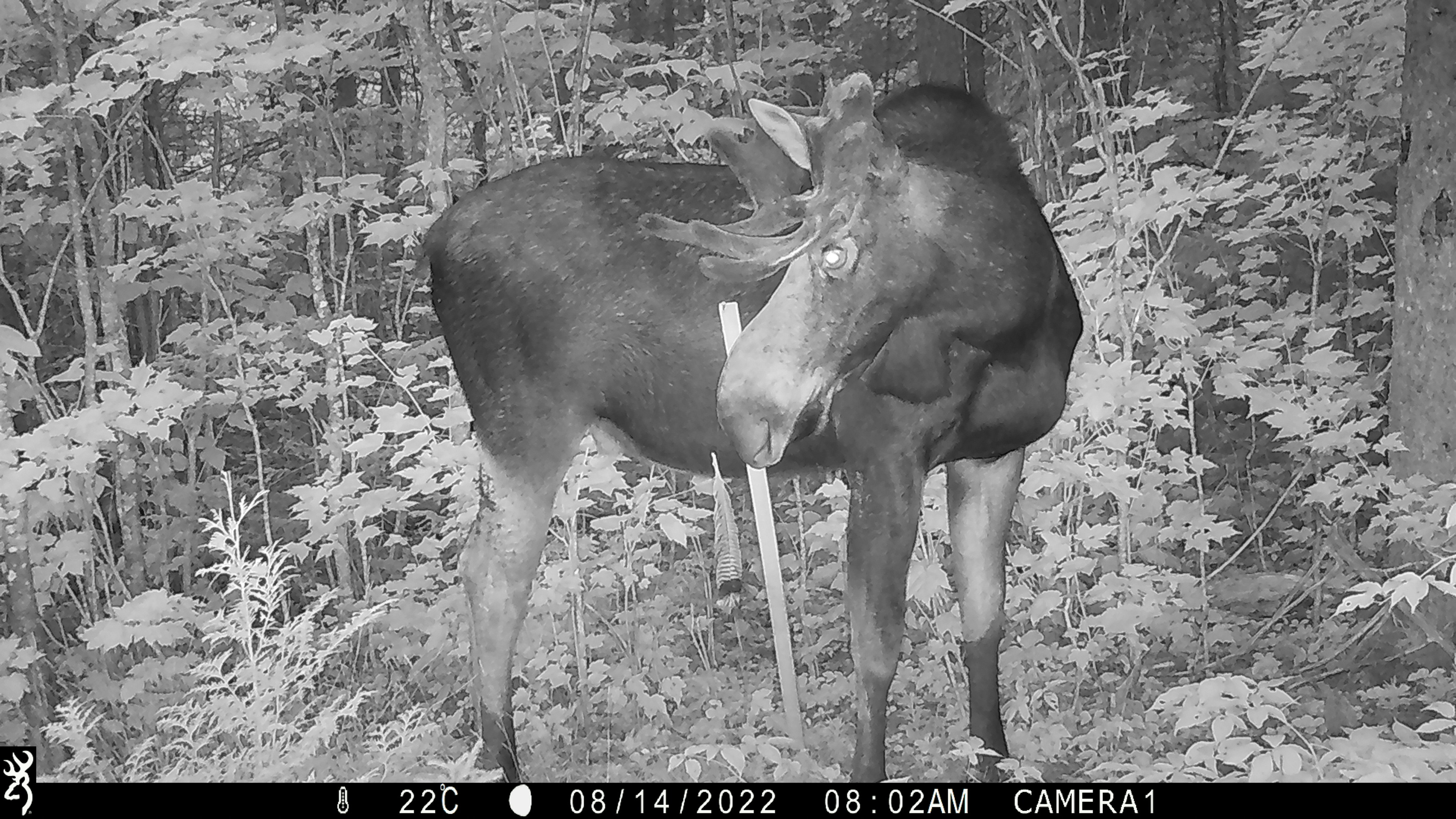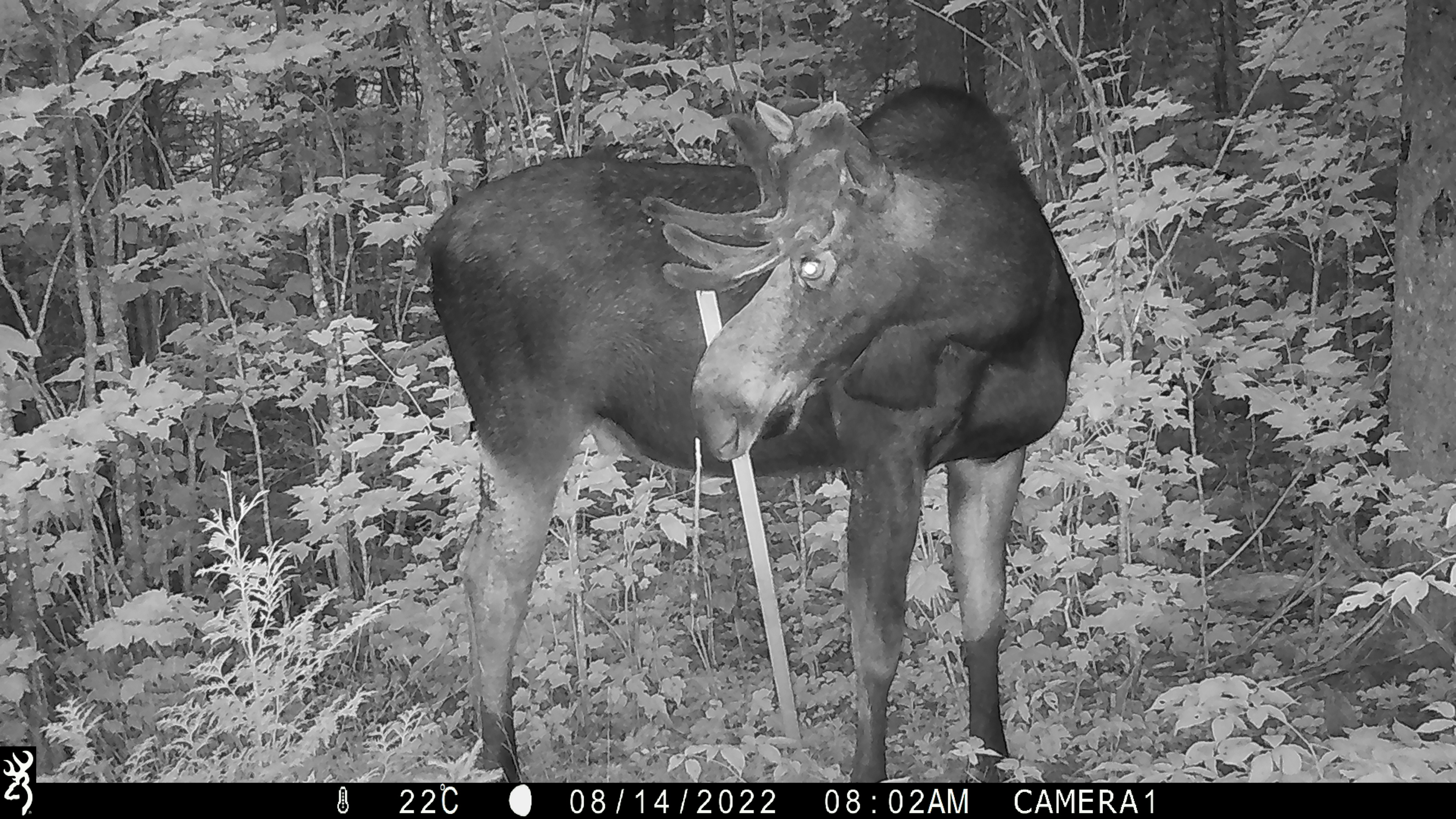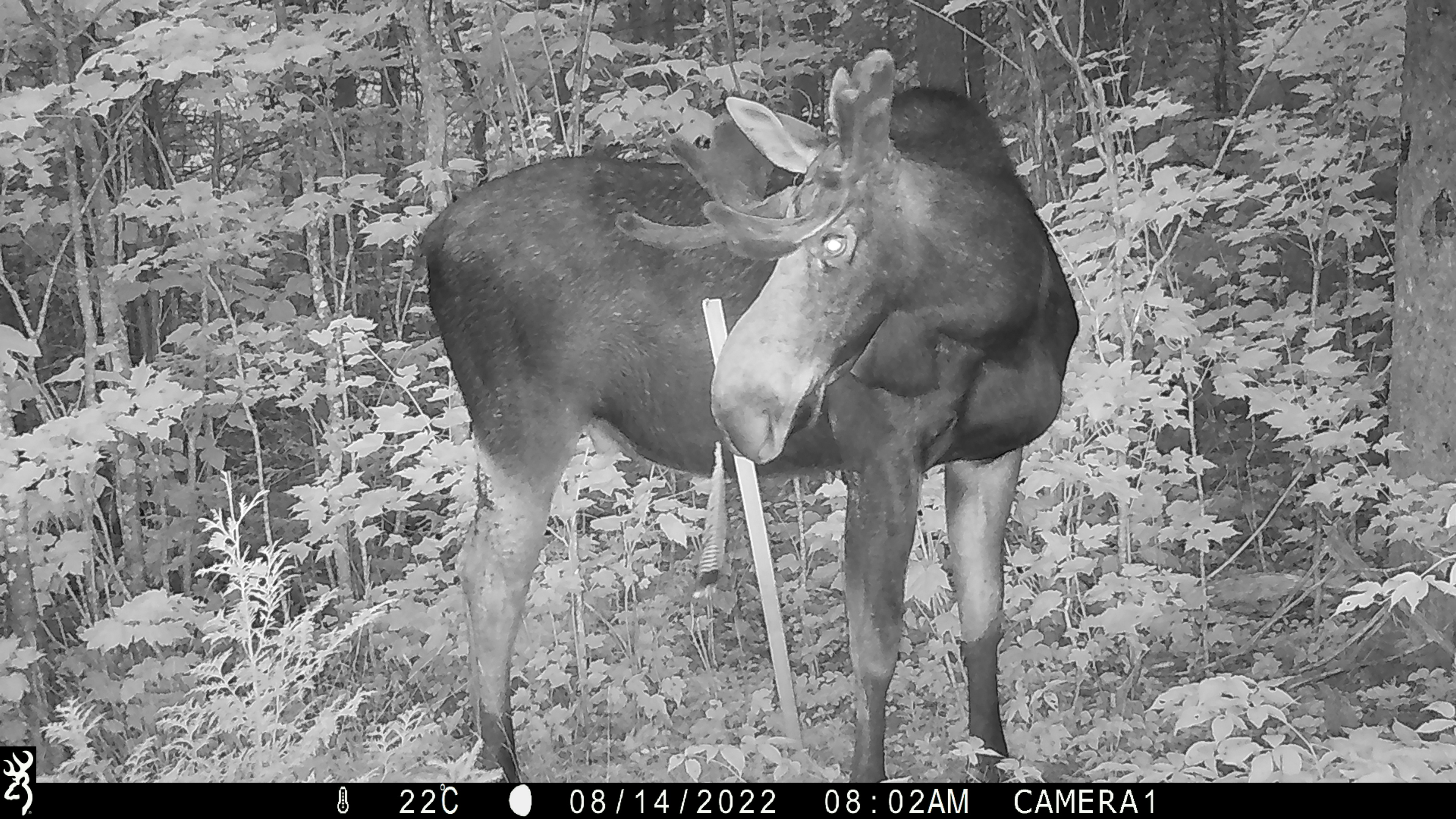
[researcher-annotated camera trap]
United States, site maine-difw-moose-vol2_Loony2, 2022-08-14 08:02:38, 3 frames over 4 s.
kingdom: Animalia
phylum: Chordata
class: Mammalia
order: Artiodactyla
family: Cervidae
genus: Alces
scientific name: Alces alces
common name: moose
Moose (Alces alces).